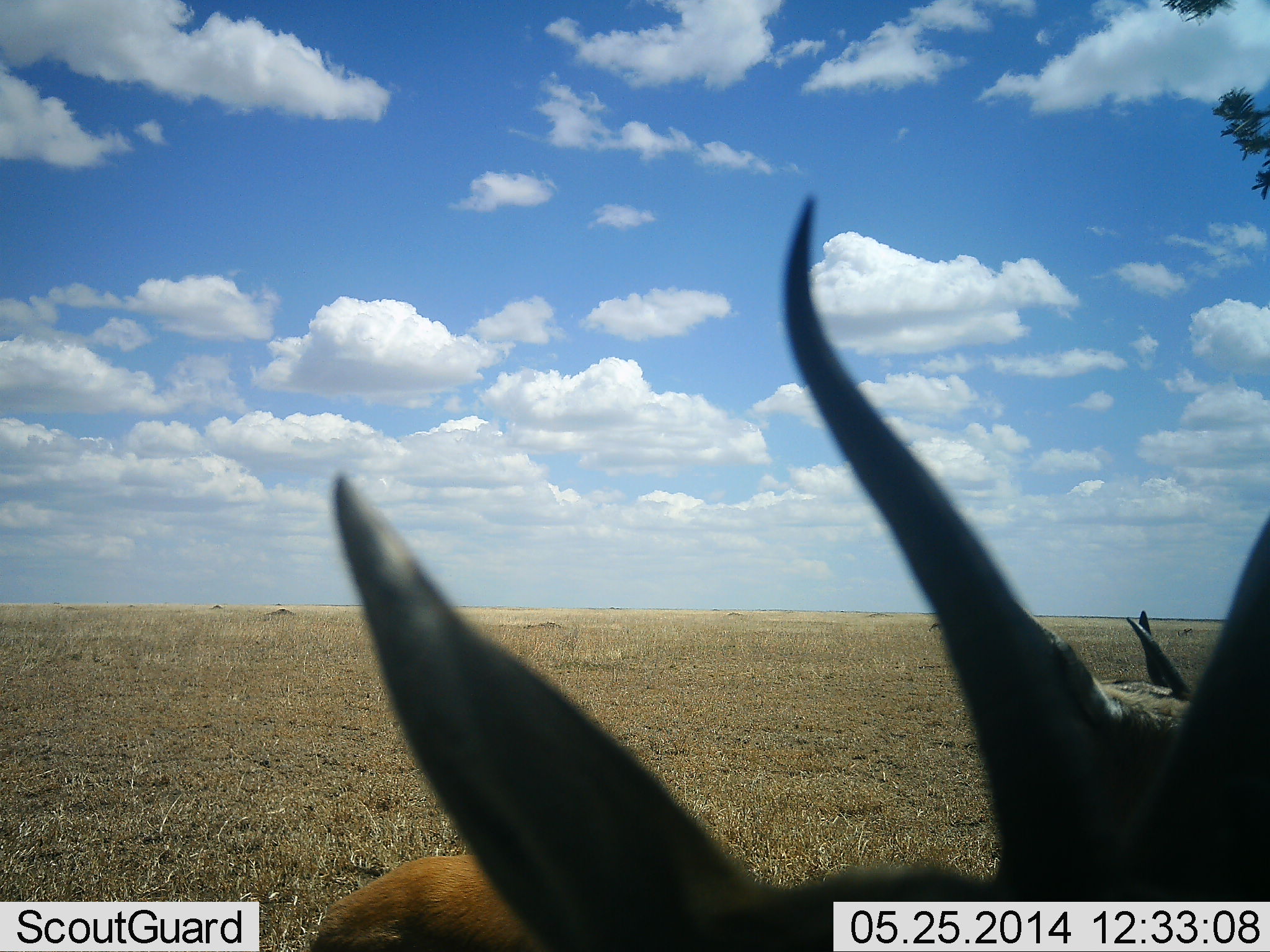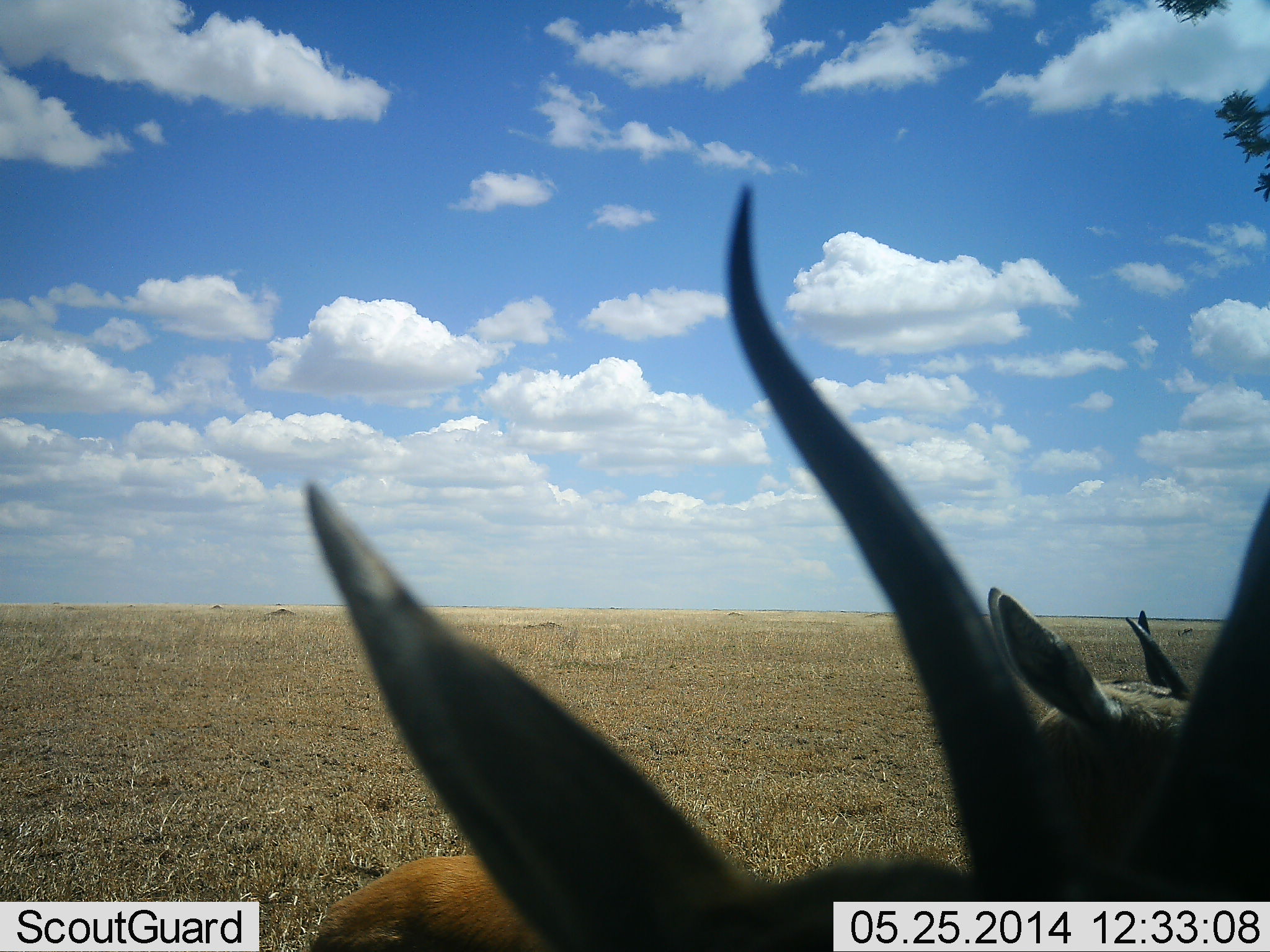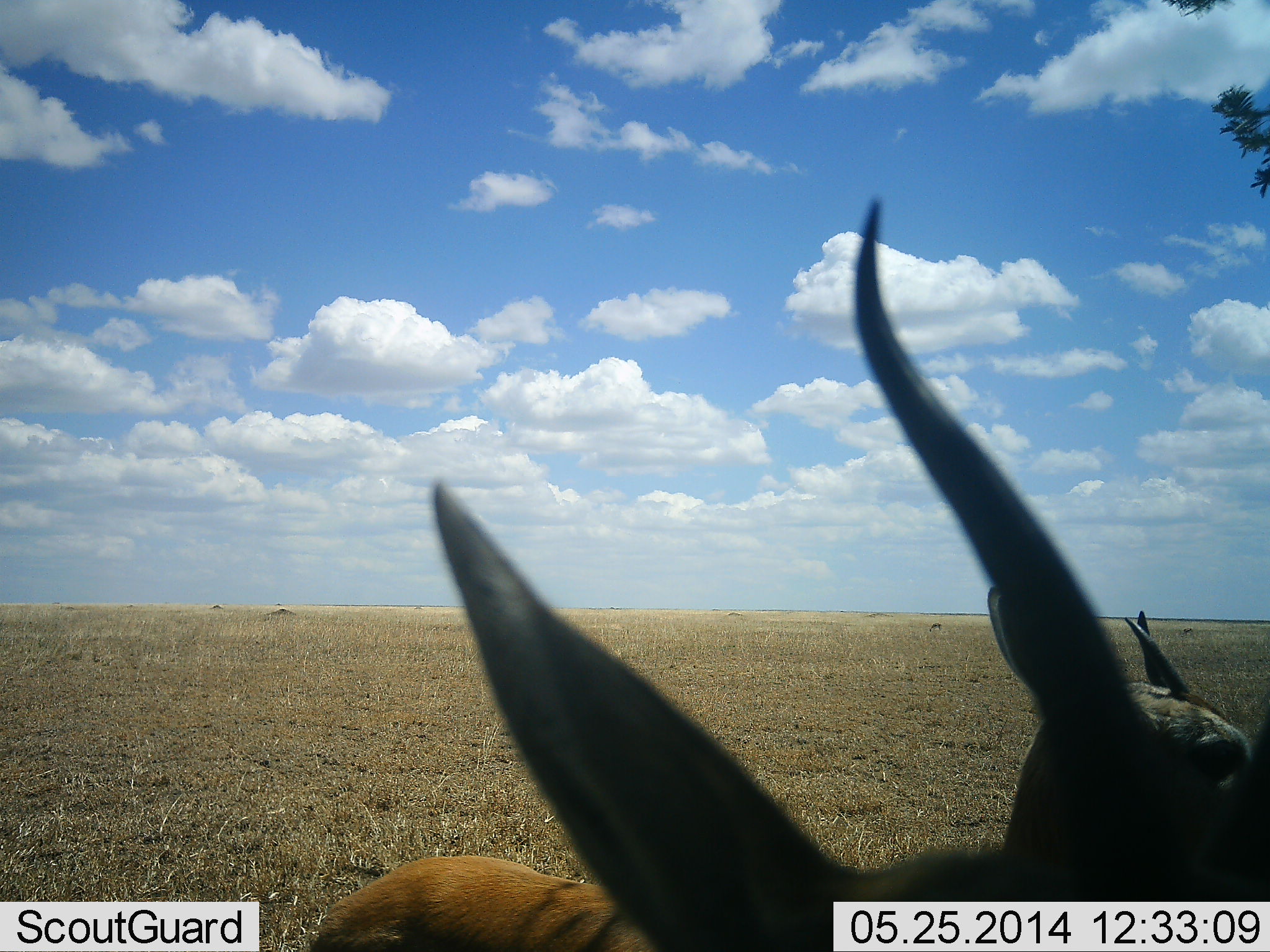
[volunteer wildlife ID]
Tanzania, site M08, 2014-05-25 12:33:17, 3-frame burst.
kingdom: Animalia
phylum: Chordata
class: Mammalia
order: Artiodactyla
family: Bovidae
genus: Eudorcas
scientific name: Eudorcas thomsonii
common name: thomson's gazelle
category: gazellethomsons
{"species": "gazellethomsons (thomson's gazelle) (Eudorcas thomsonii)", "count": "2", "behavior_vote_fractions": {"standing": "90%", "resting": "20%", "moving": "10%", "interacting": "0%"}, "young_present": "0%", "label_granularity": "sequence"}